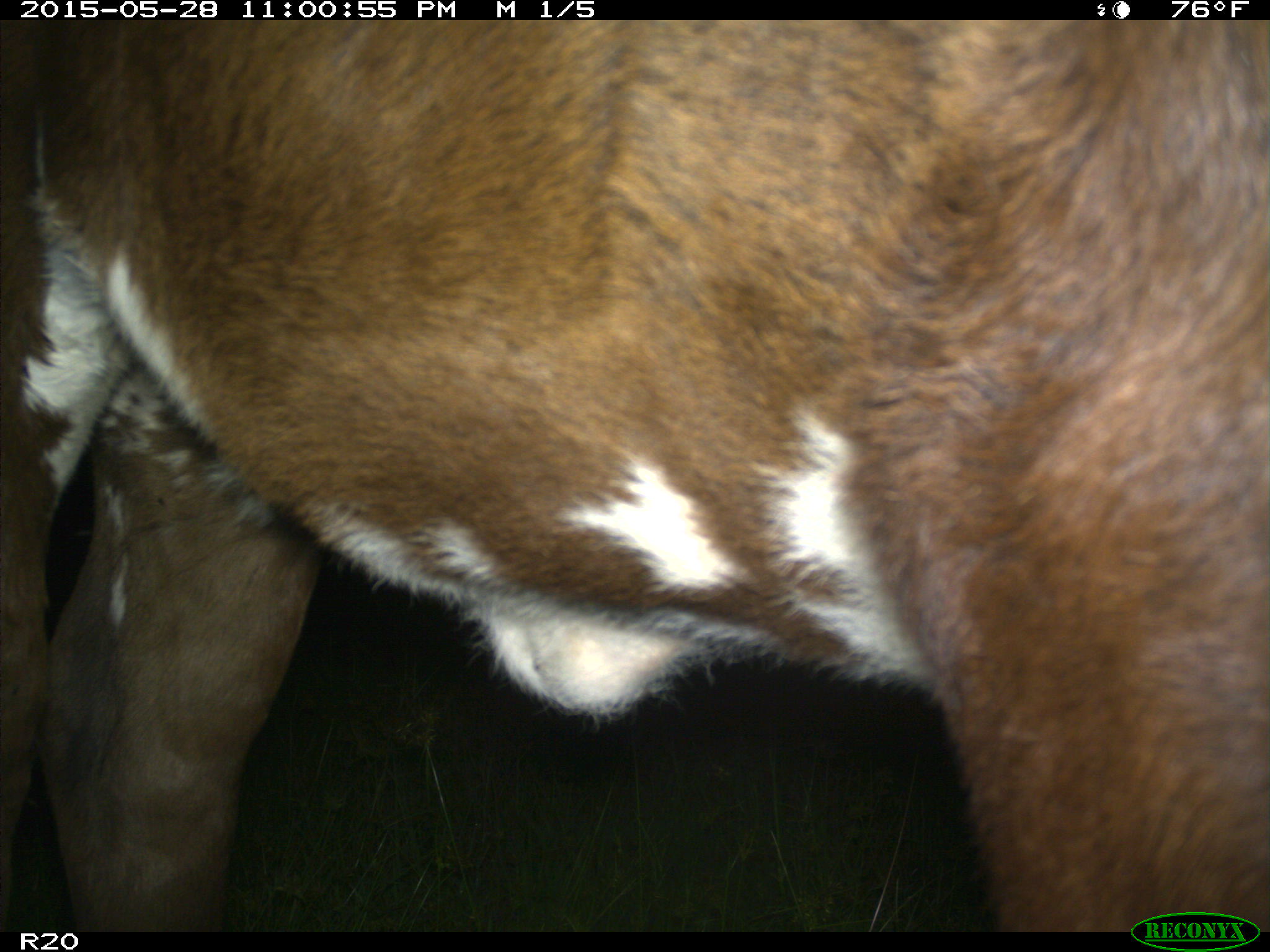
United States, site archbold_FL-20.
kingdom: Animalia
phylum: Chordata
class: Mammalia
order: Artiodactyla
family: Bovidae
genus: Bos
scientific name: Bos taurus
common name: domestic cow